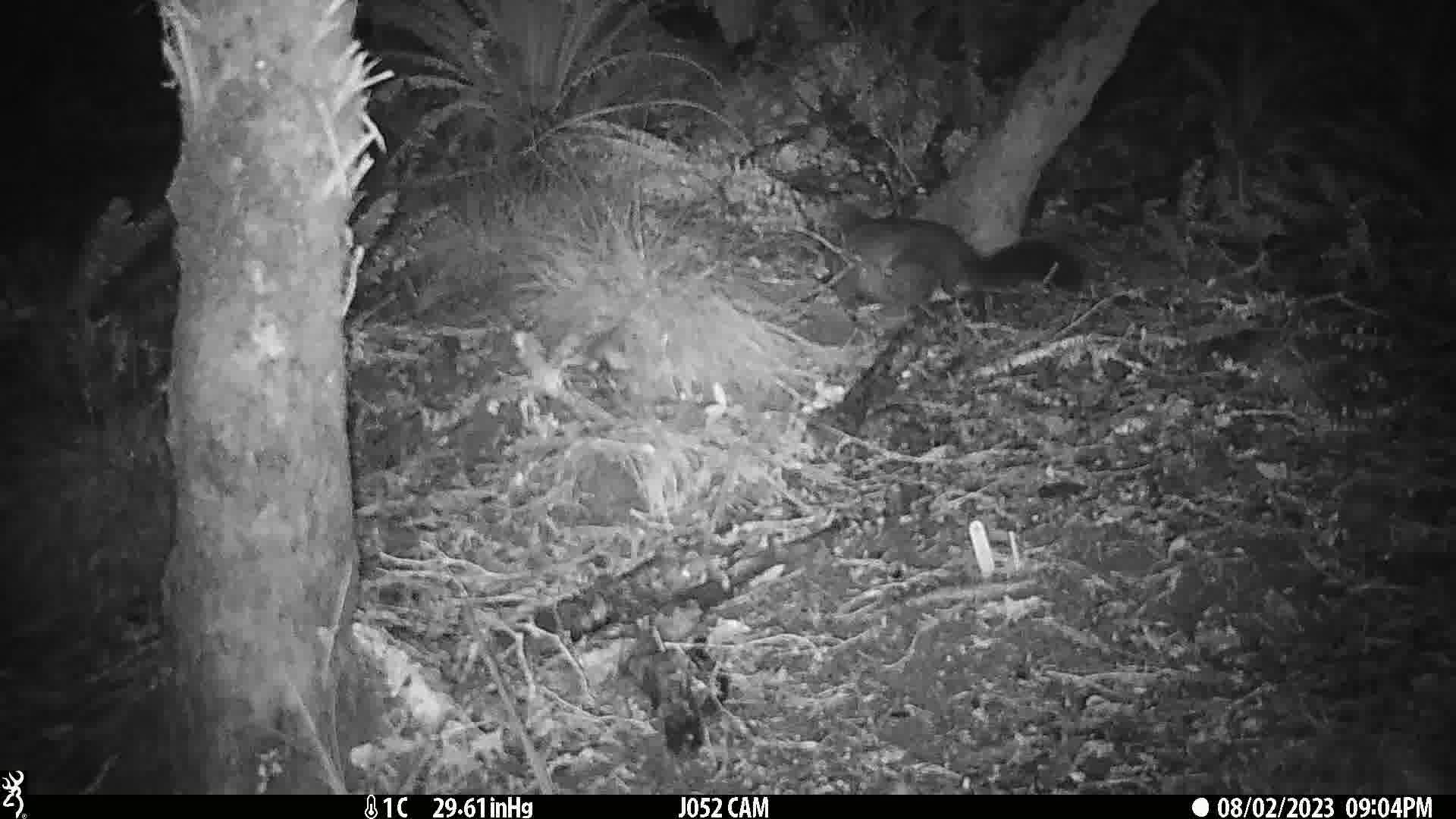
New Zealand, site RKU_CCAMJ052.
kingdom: Animalia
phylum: Chordata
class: Mammalia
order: Diprotodontia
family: Phalangeridae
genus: Trichosurus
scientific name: Trichosurus vulpecula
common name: common brushtail possum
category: possum